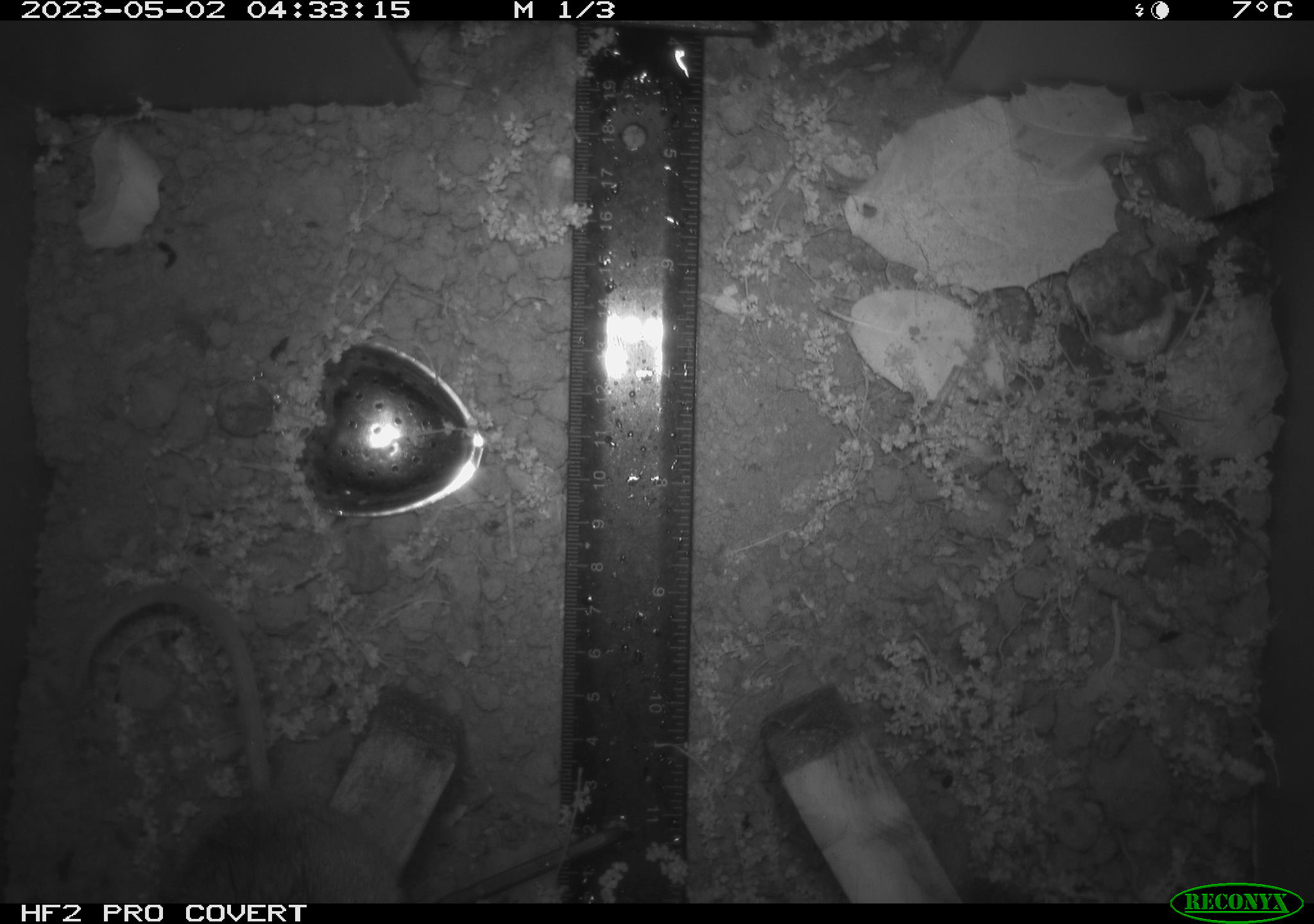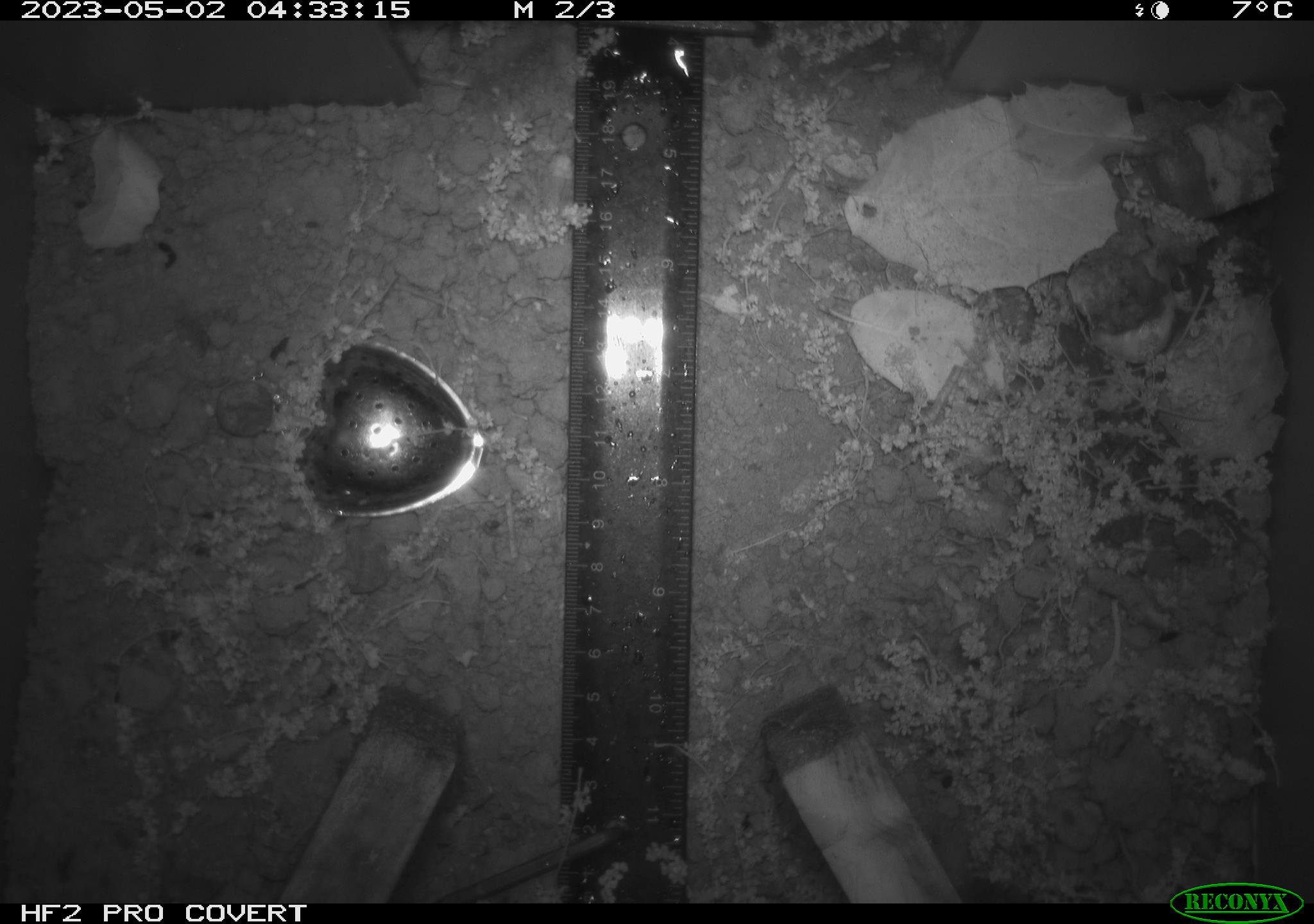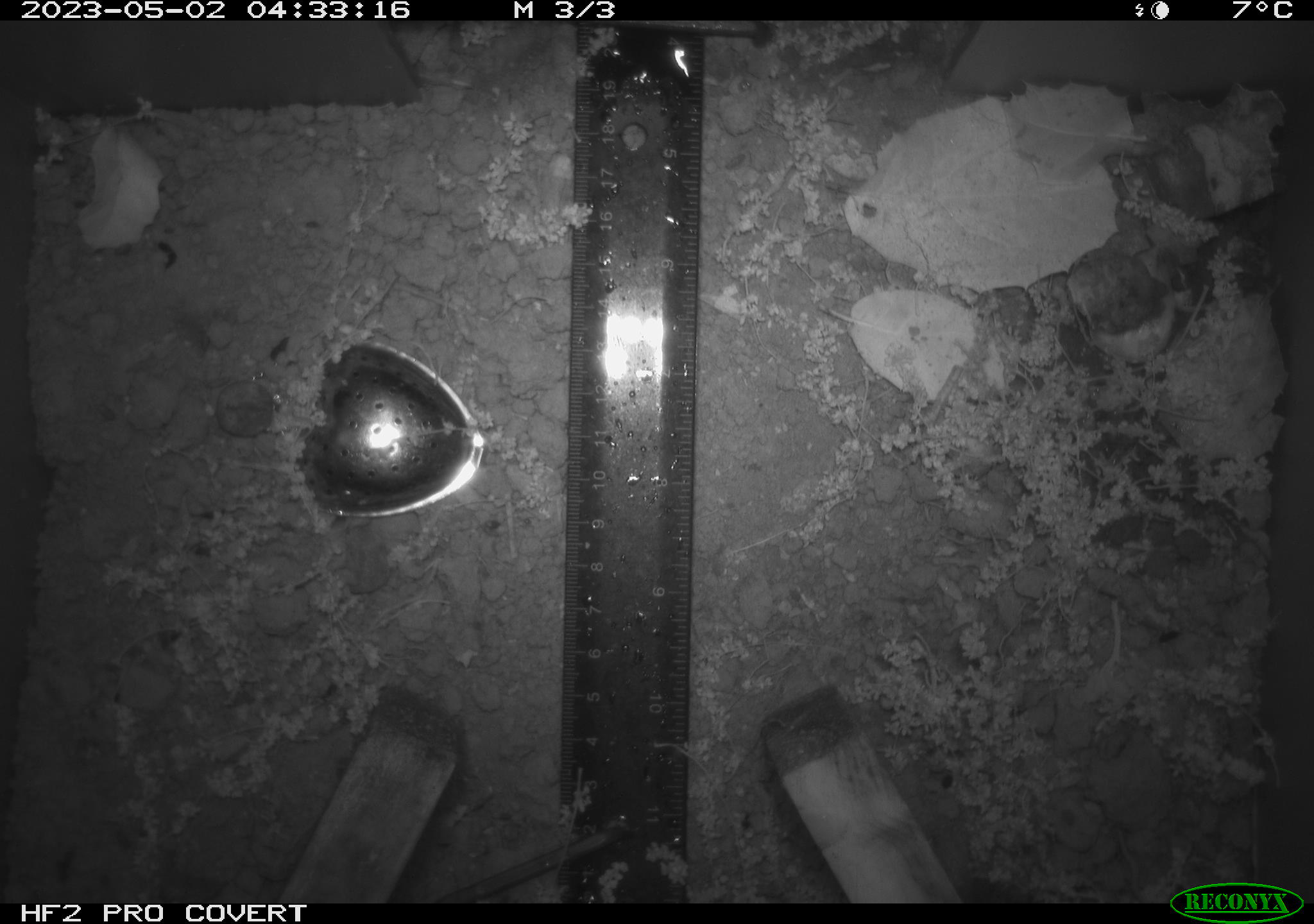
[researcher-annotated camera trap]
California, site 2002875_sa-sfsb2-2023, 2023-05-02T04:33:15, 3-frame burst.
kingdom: Animalia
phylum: Chordata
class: Mammalia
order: Rodentia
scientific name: Rodentia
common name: mouse species